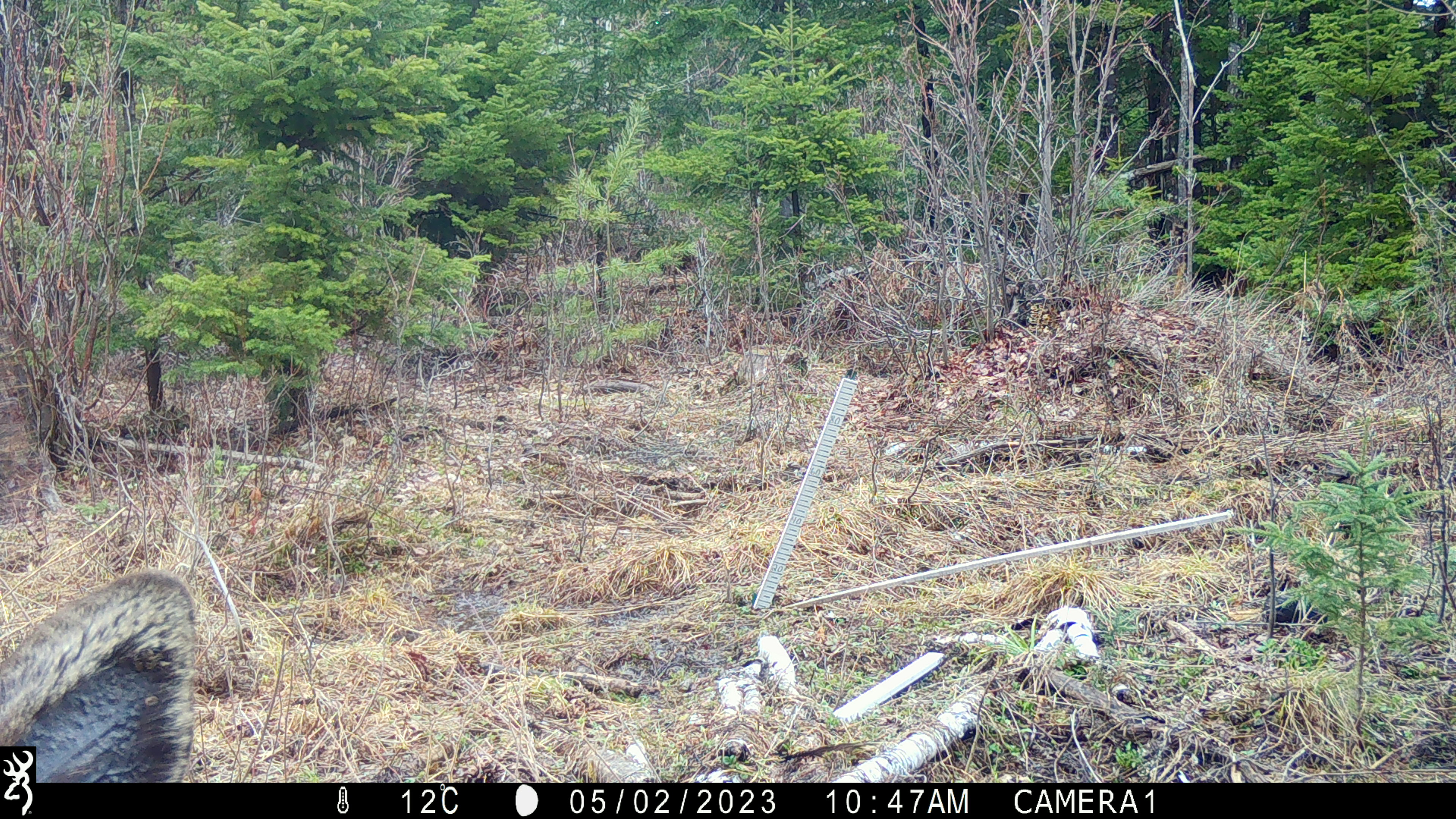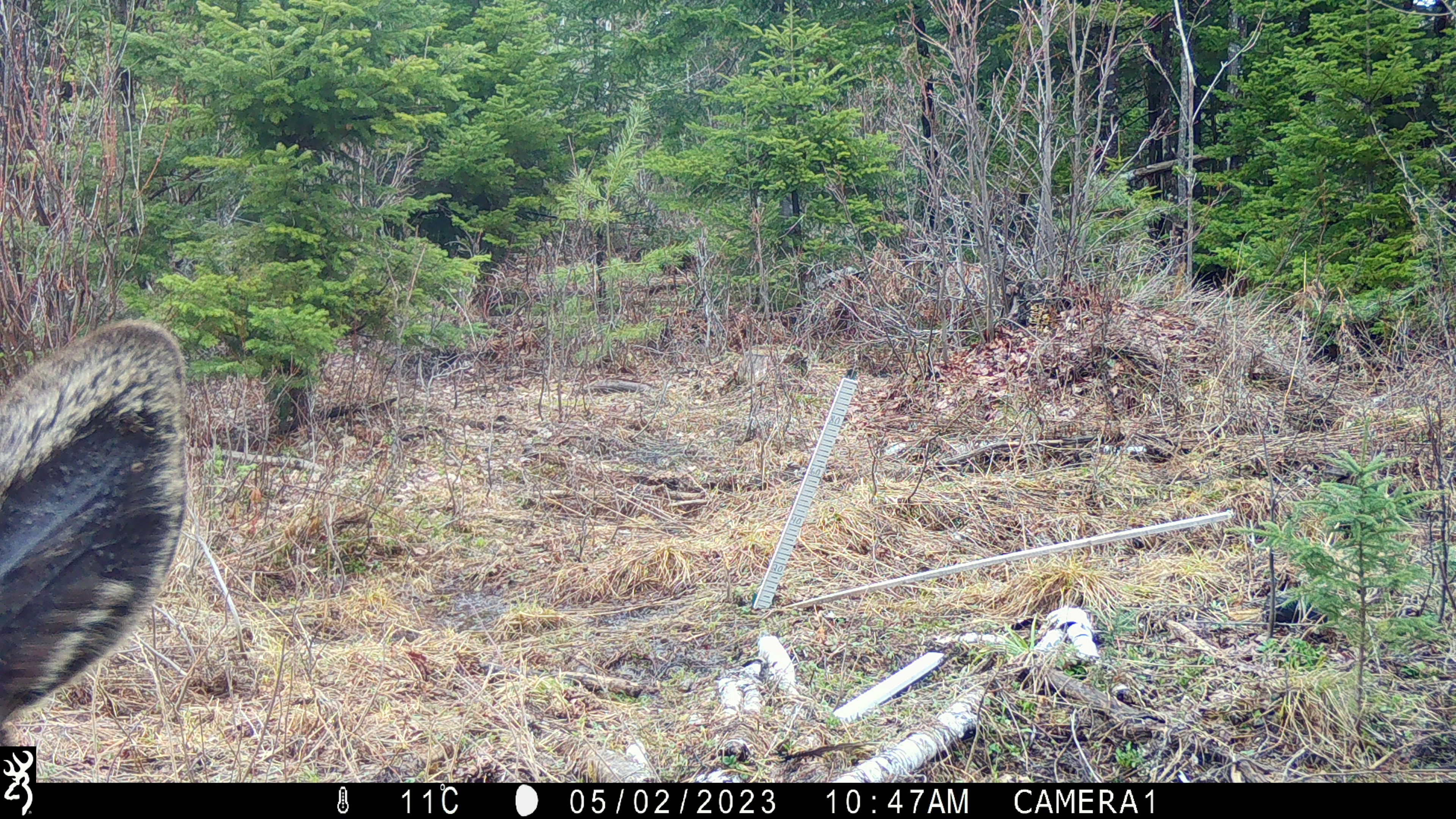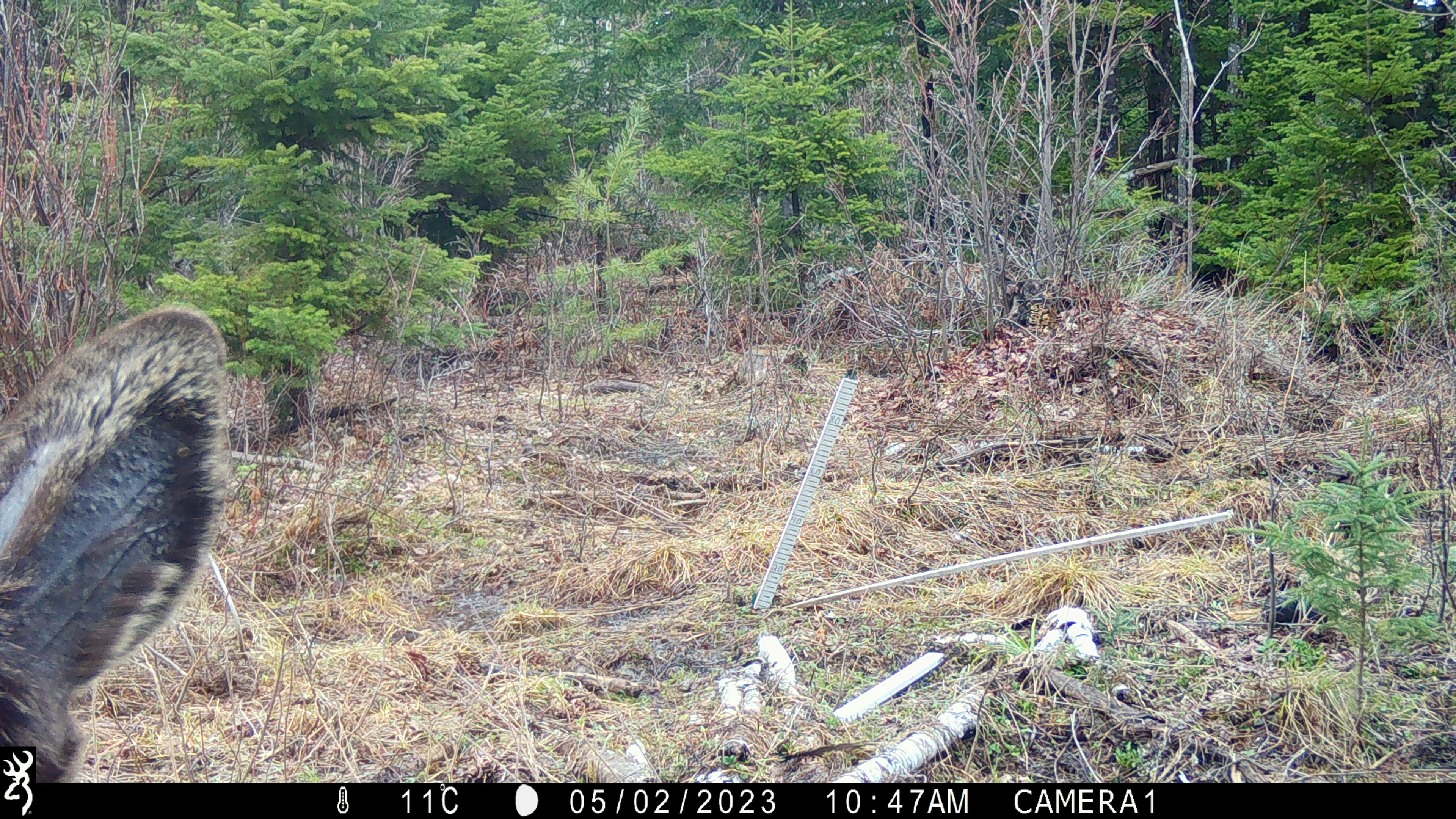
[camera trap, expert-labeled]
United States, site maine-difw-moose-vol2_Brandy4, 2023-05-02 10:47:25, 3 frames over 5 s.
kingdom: Animalia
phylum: Chordata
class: Mammalia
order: Artiodactyla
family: Cervidae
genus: Alces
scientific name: Alces alces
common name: moose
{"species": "moose (Alces alces)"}